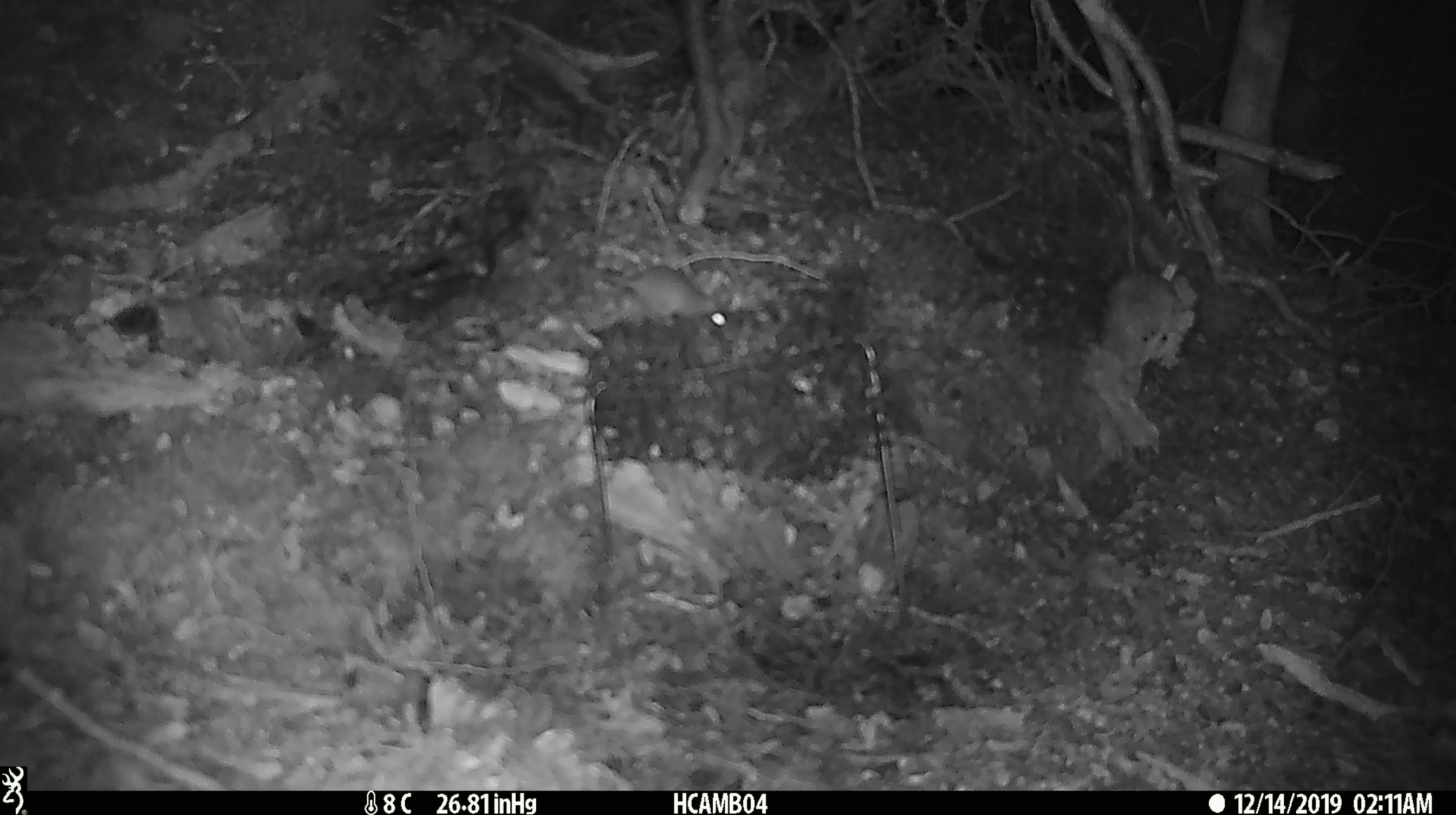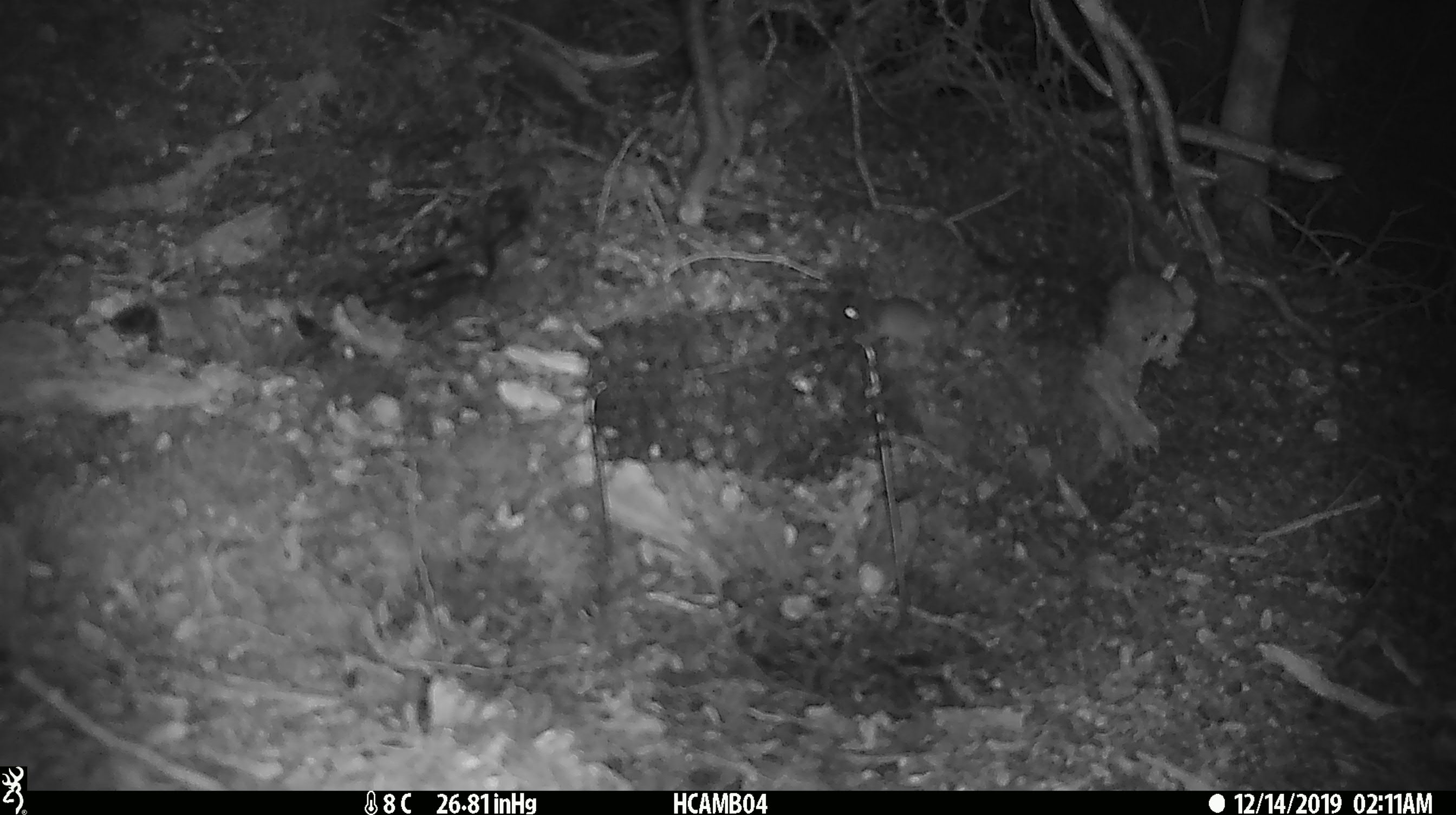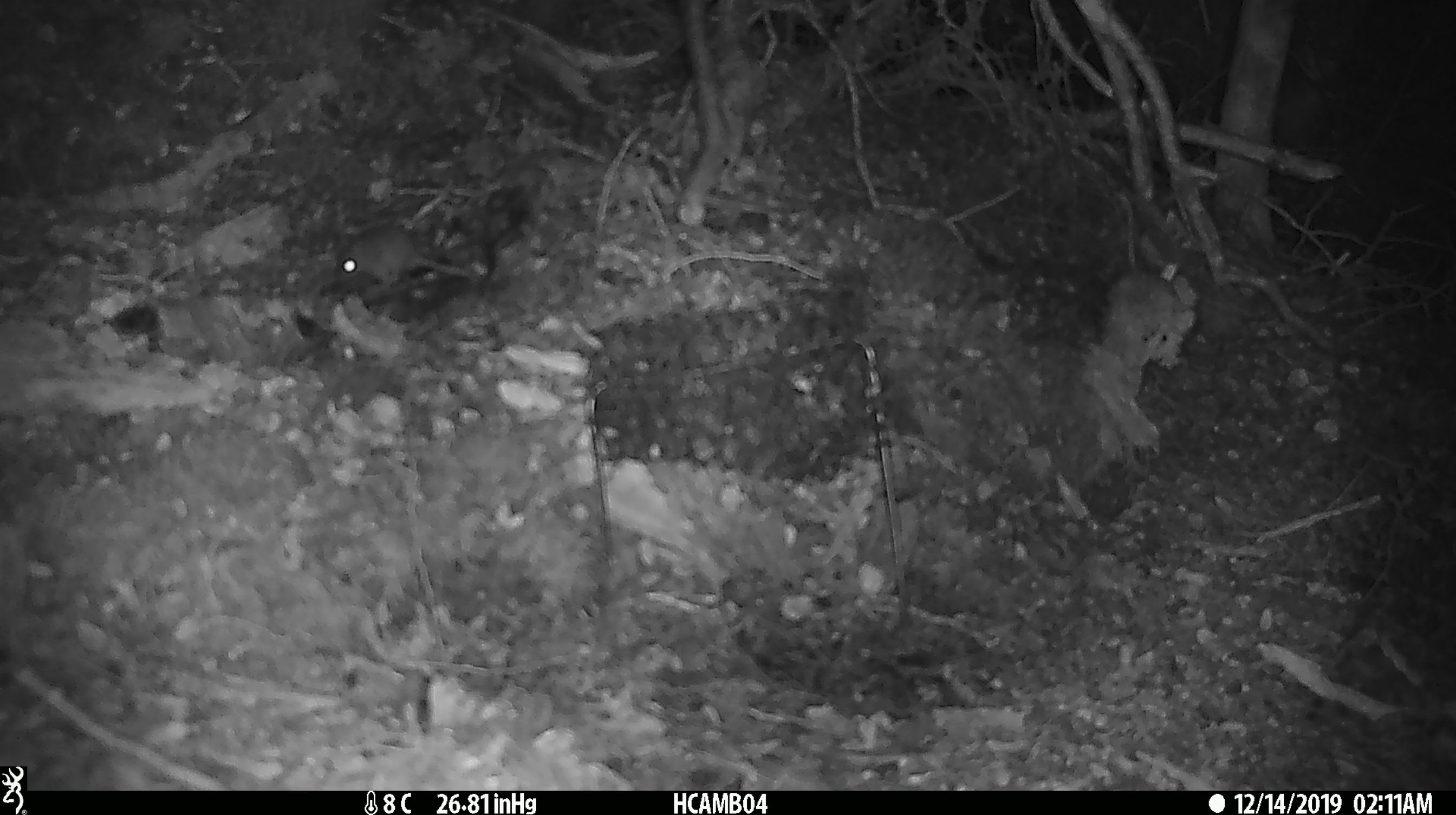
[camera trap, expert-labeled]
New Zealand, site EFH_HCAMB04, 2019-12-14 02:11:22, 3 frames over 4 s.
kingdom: Animalia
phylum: Chordata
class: Mammalia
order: Rodentia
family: Muridae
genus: Mus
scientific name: Mus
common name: mouse